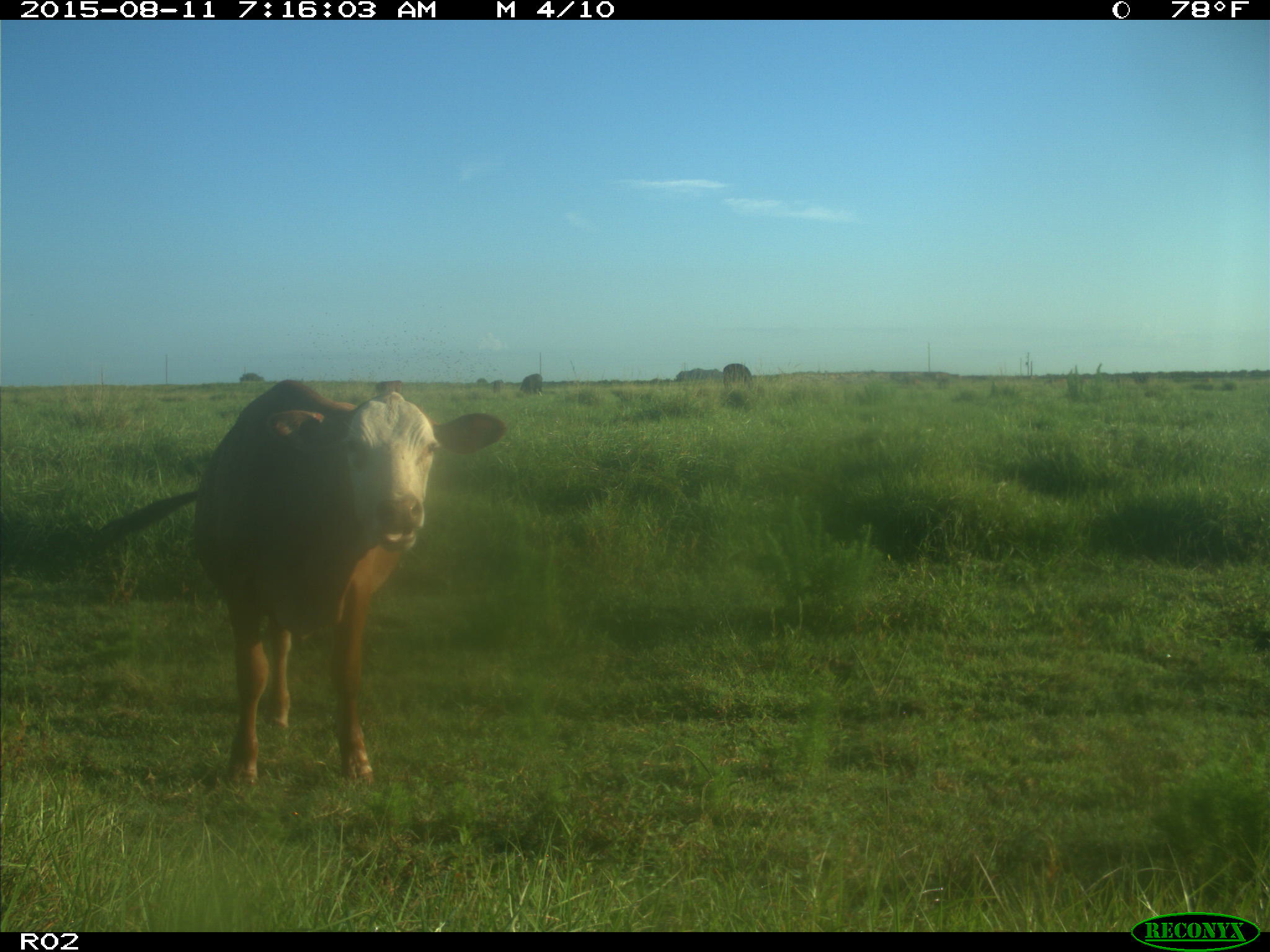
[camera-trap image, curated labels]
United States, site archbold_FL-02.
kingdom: Animalia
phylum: Chordata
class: Mammalia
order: Artiodactyla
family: Bovidae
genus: Bos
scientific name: Bos taurus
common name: domestic cow